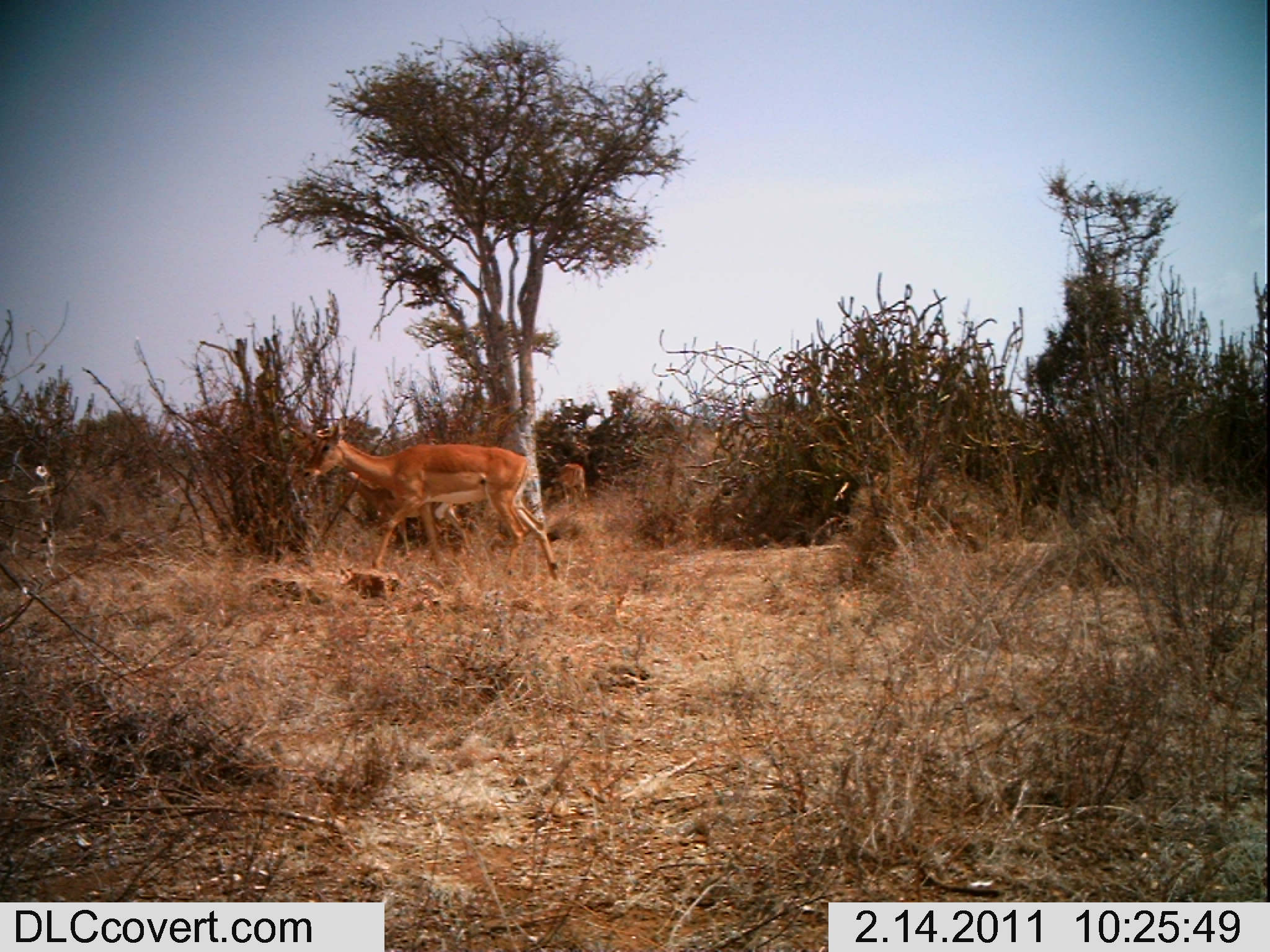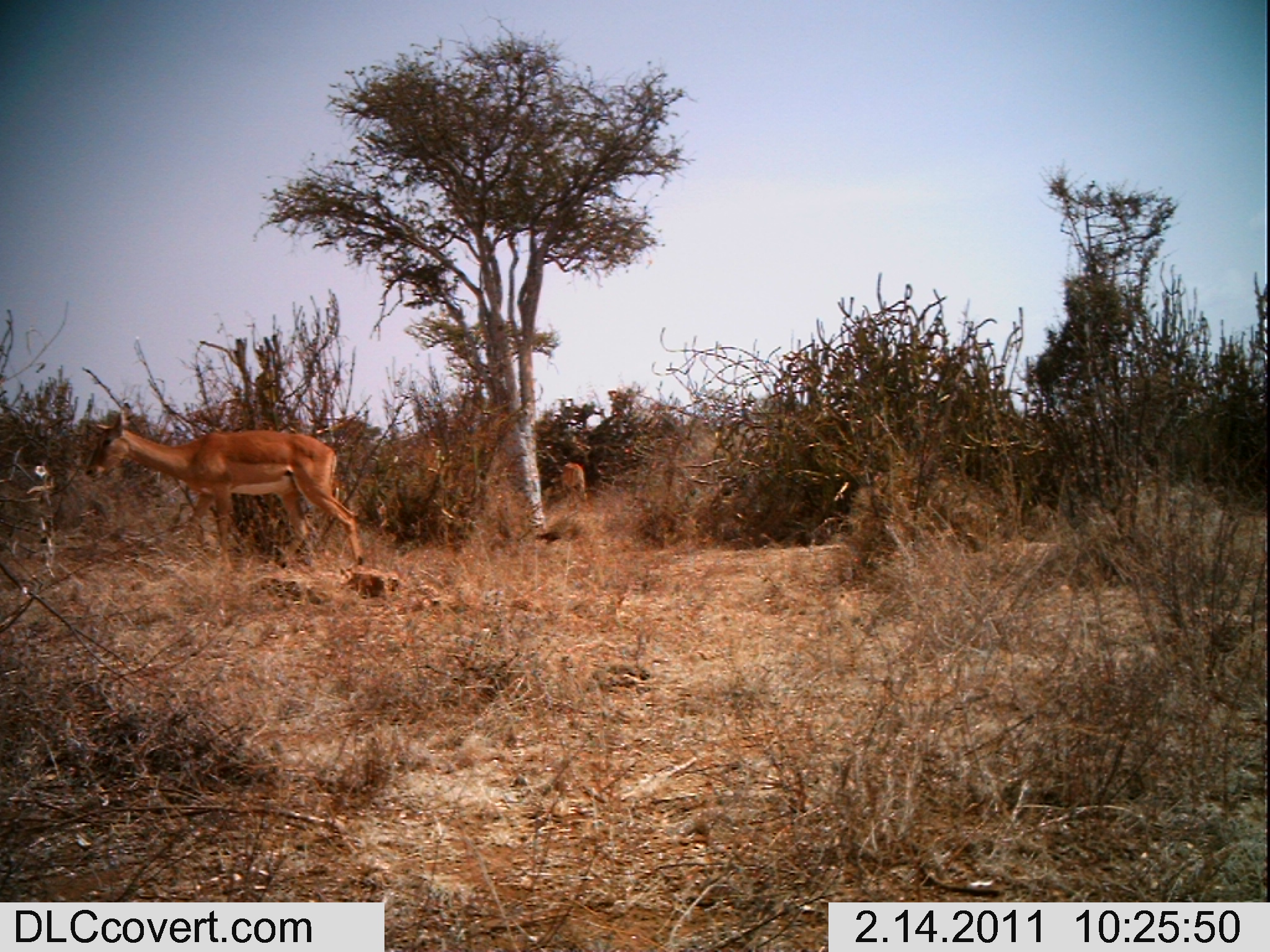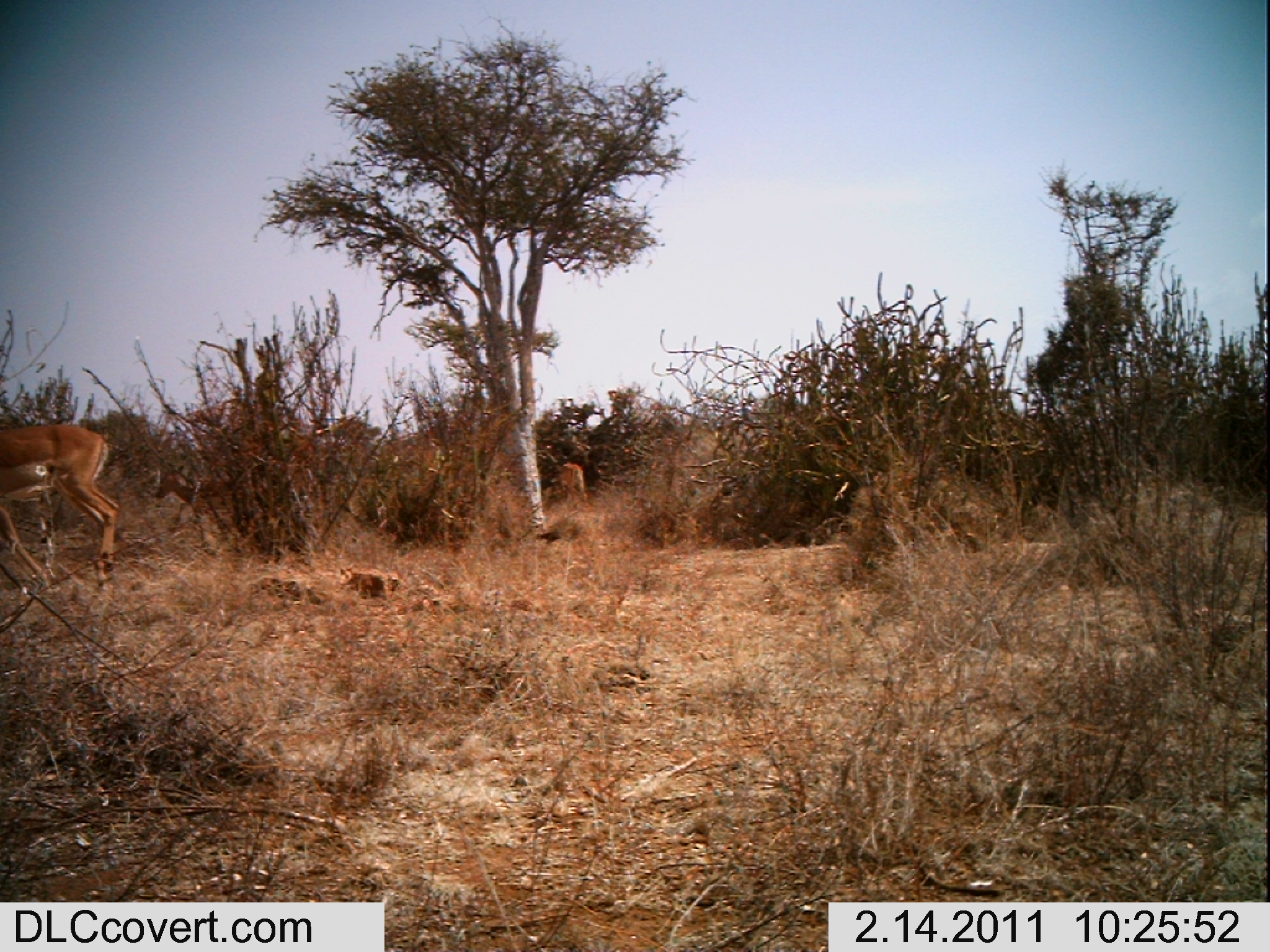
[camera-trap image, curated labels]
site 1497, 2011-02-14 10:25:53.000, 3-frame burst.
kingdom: Animalia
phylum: Chordata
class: Mammalia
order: Artiodactyla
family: Bovidae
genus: Aepyceros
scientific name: Aepyceros melampus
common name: impala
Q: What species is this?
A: Aepyceros melampus (impala).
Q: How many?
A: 3.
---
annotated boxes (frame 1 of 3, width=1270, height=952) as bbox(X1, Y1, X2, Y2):
aepyceros melampus: bbox(298, 415, 562, 584); bbox(333, 467, 471, 559); bbox(549, 459, 594, 502)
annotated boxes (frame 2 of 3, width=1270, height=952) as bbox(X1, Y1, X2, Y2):
aepyceros melampus: bbox(78, 398, 365, 568); bbox(549, 459, 595, 501)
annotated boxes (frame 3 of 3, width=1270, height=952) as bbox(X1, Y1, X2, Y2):
aepyceros melampus: bbox(0, 420, 121, 583); bbox(551, 463, 585, 497)